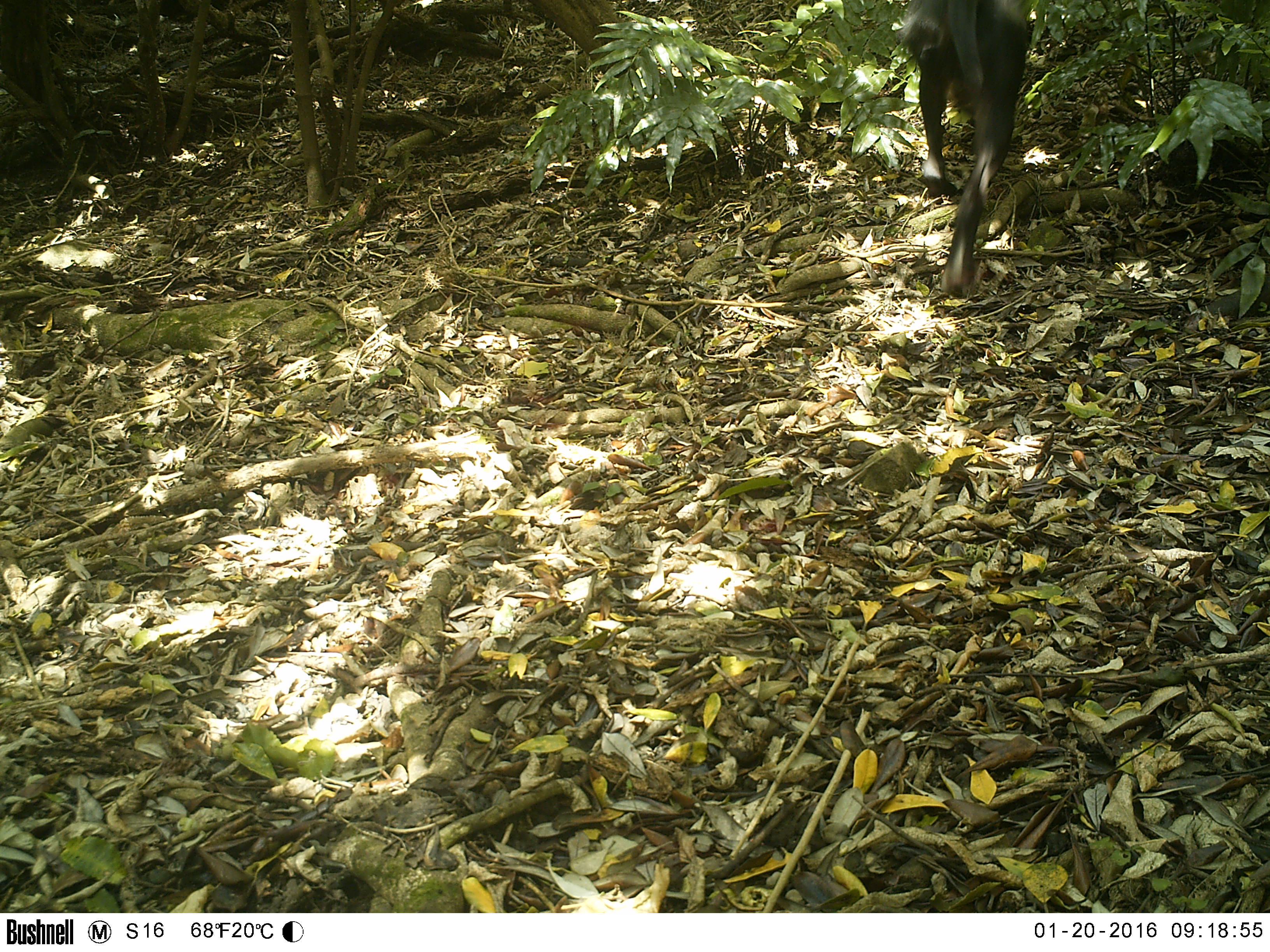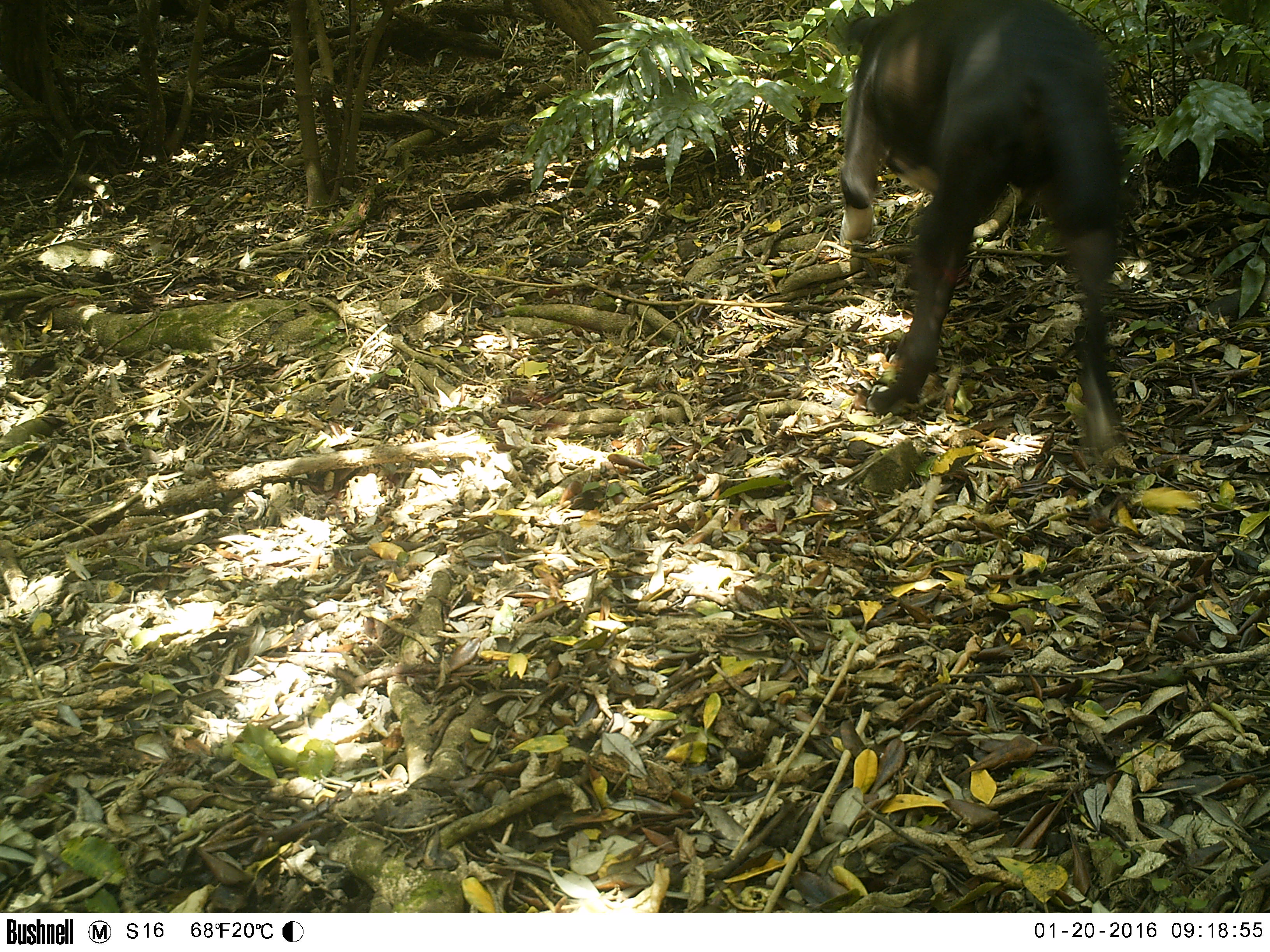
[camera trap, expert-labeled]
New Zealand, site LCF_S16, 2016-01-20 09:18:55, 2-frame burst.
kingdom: Animalia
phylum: Chordata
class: Mammalia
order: Carnivora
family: Canidae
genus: Canis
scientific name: Canis familiaris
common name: domestic dog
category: dog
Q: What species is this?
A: Dog (domestic dog) (Canis familiaris).